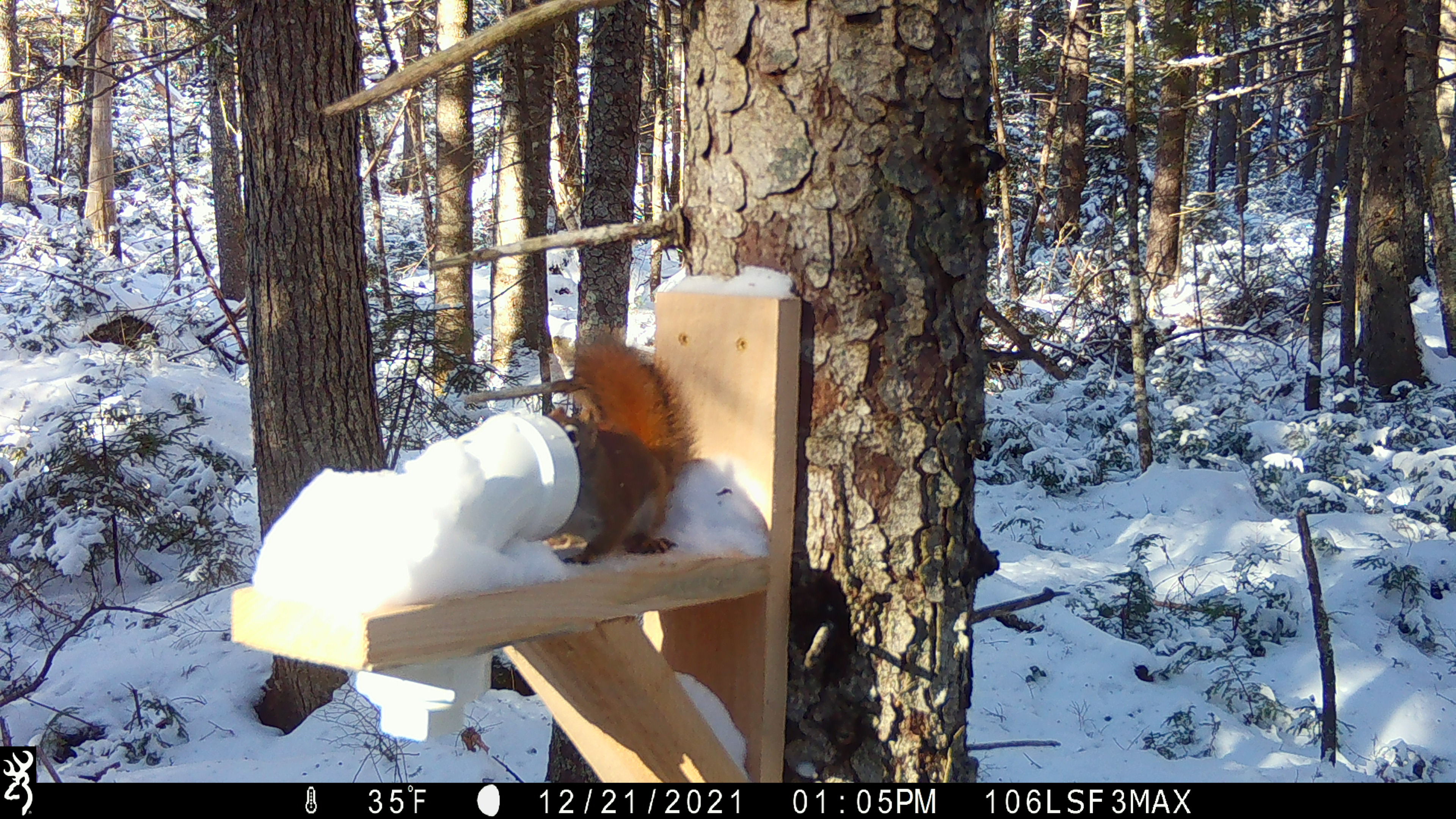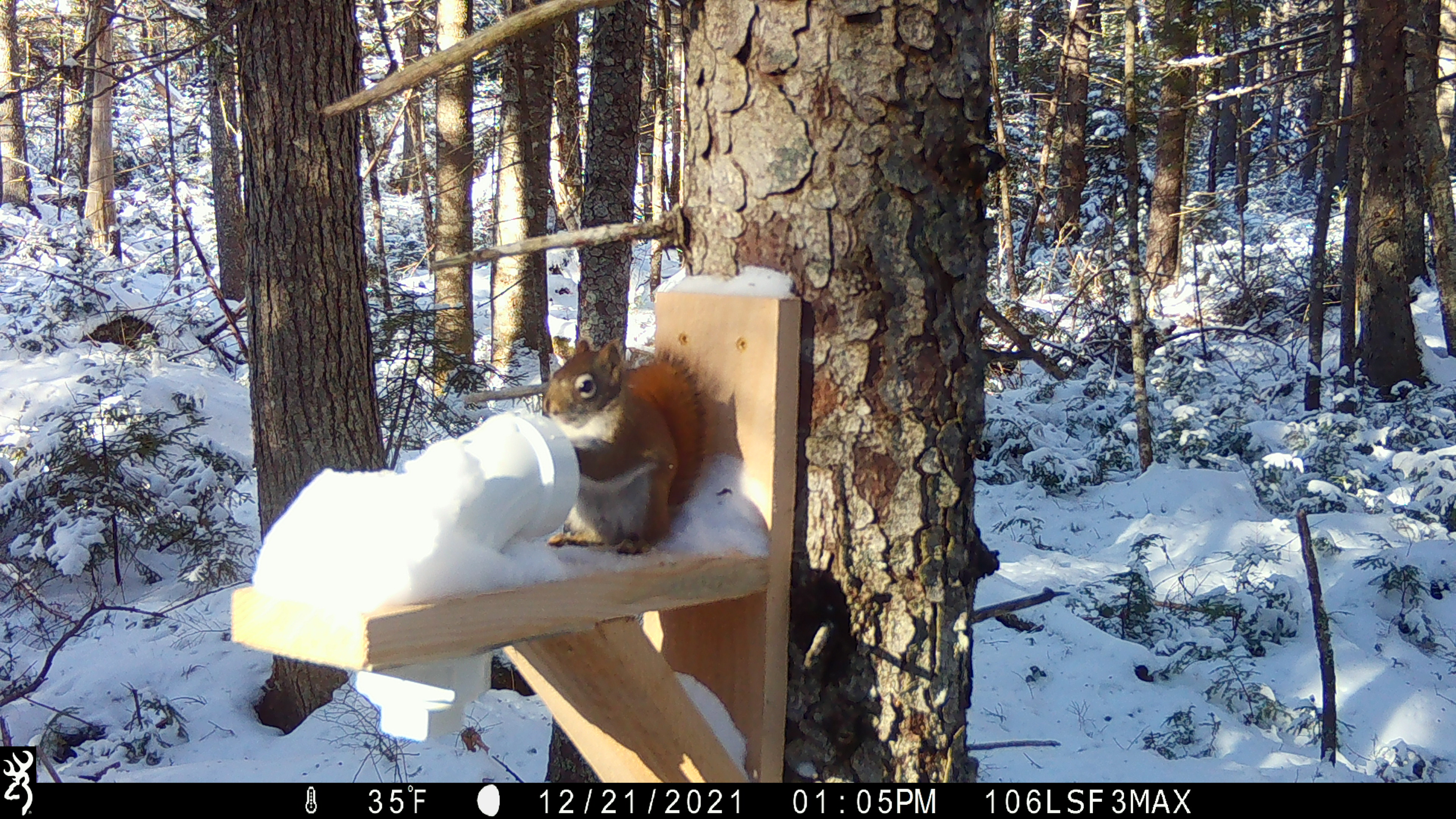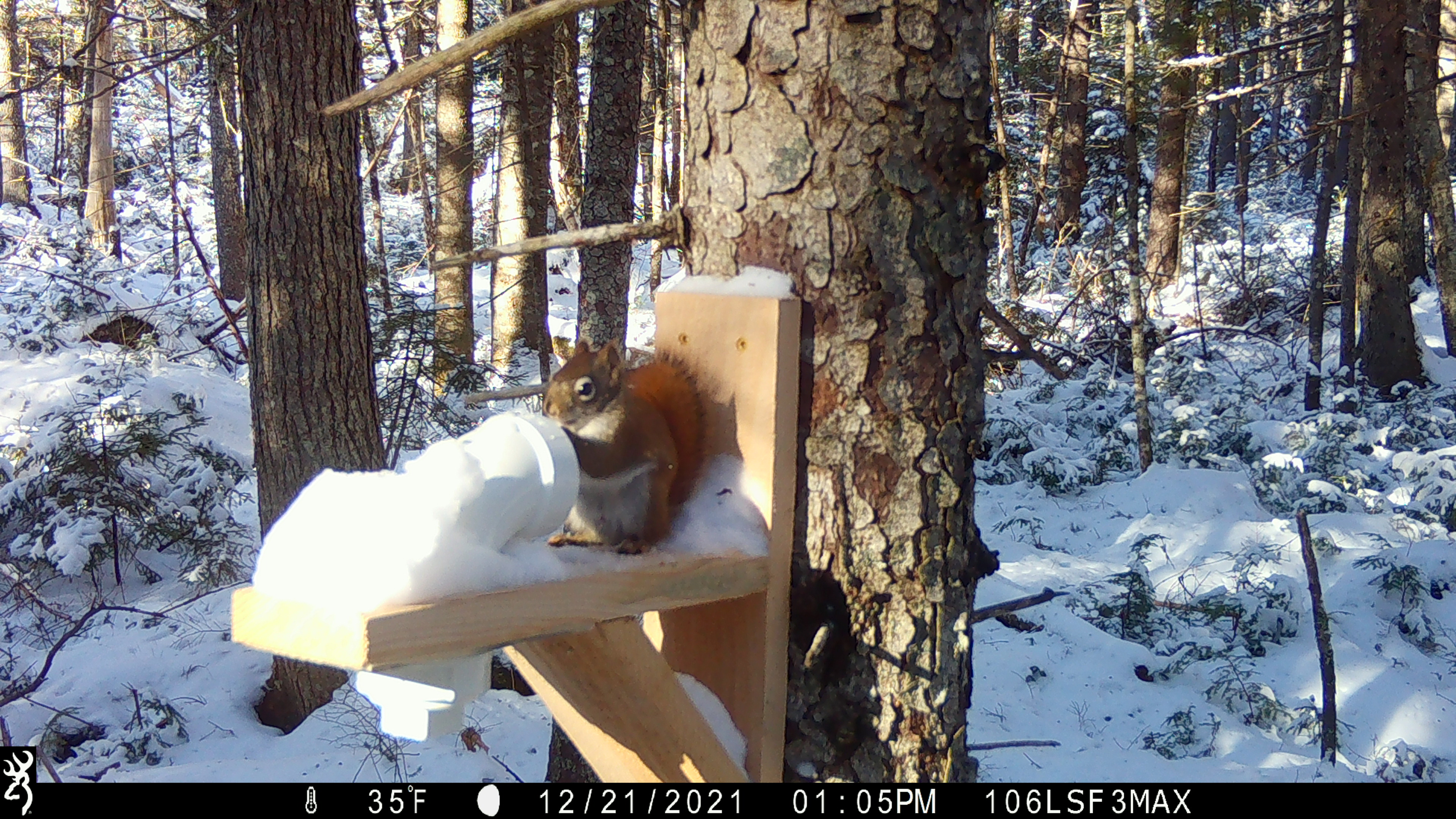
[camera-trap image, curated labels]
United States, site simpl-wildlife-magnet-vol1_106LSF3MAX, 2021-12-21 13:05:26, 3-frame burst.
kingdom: Animalia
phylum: Chordata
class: Mammalia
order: Rodentia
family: Sciuridae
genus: Tamiasciurus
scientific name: Tamiasciurus hudsonicus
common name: red squirrel